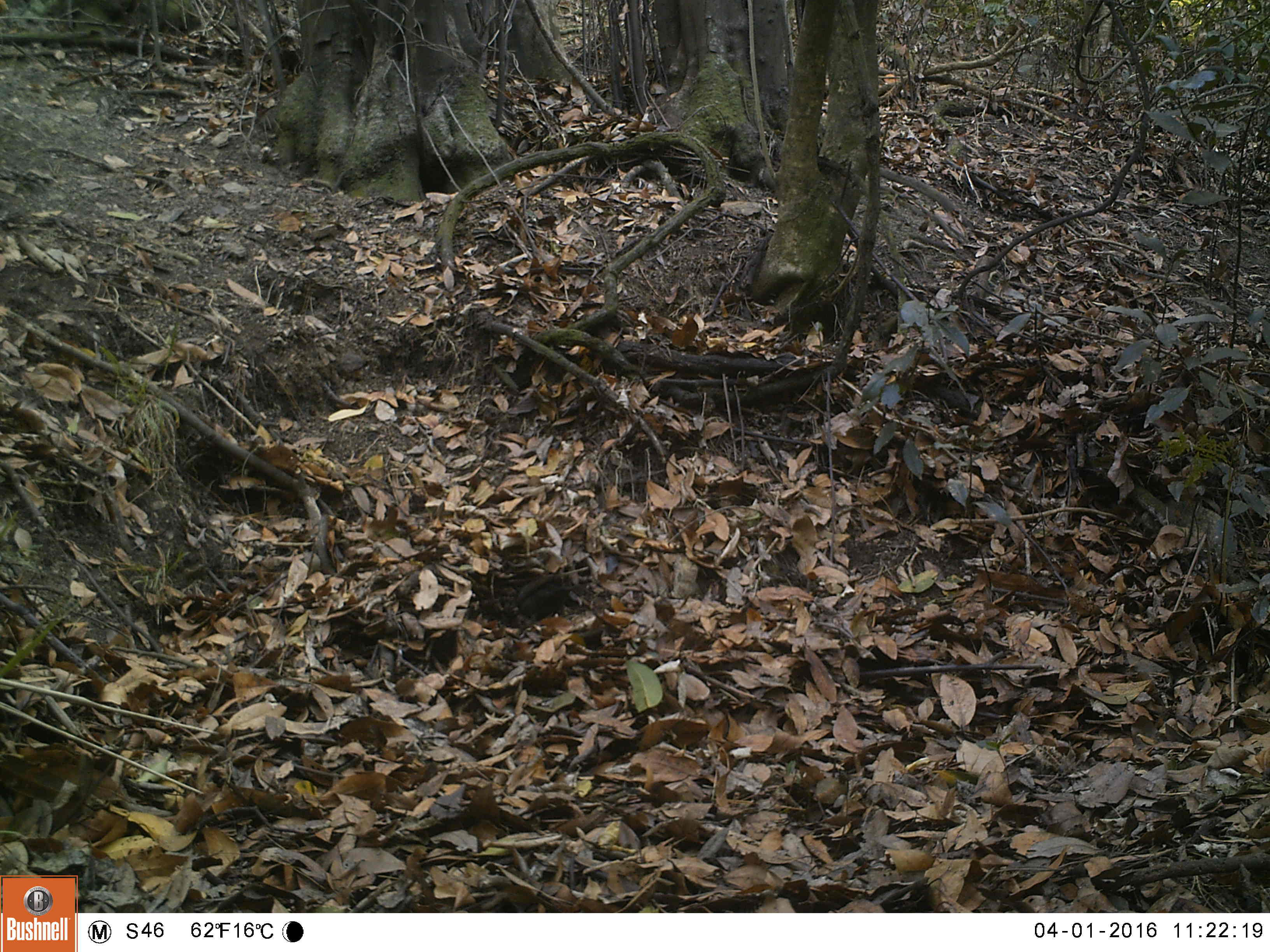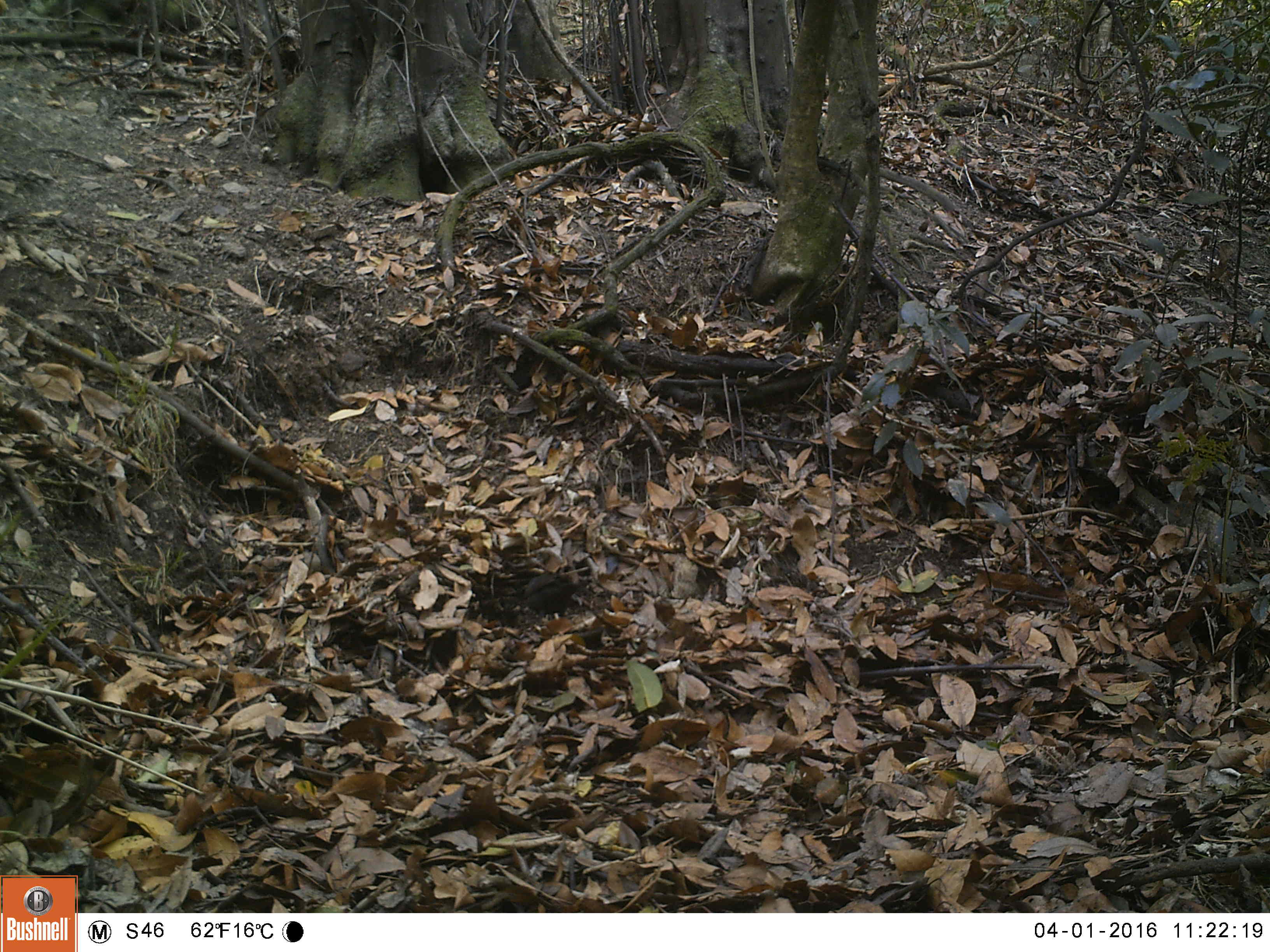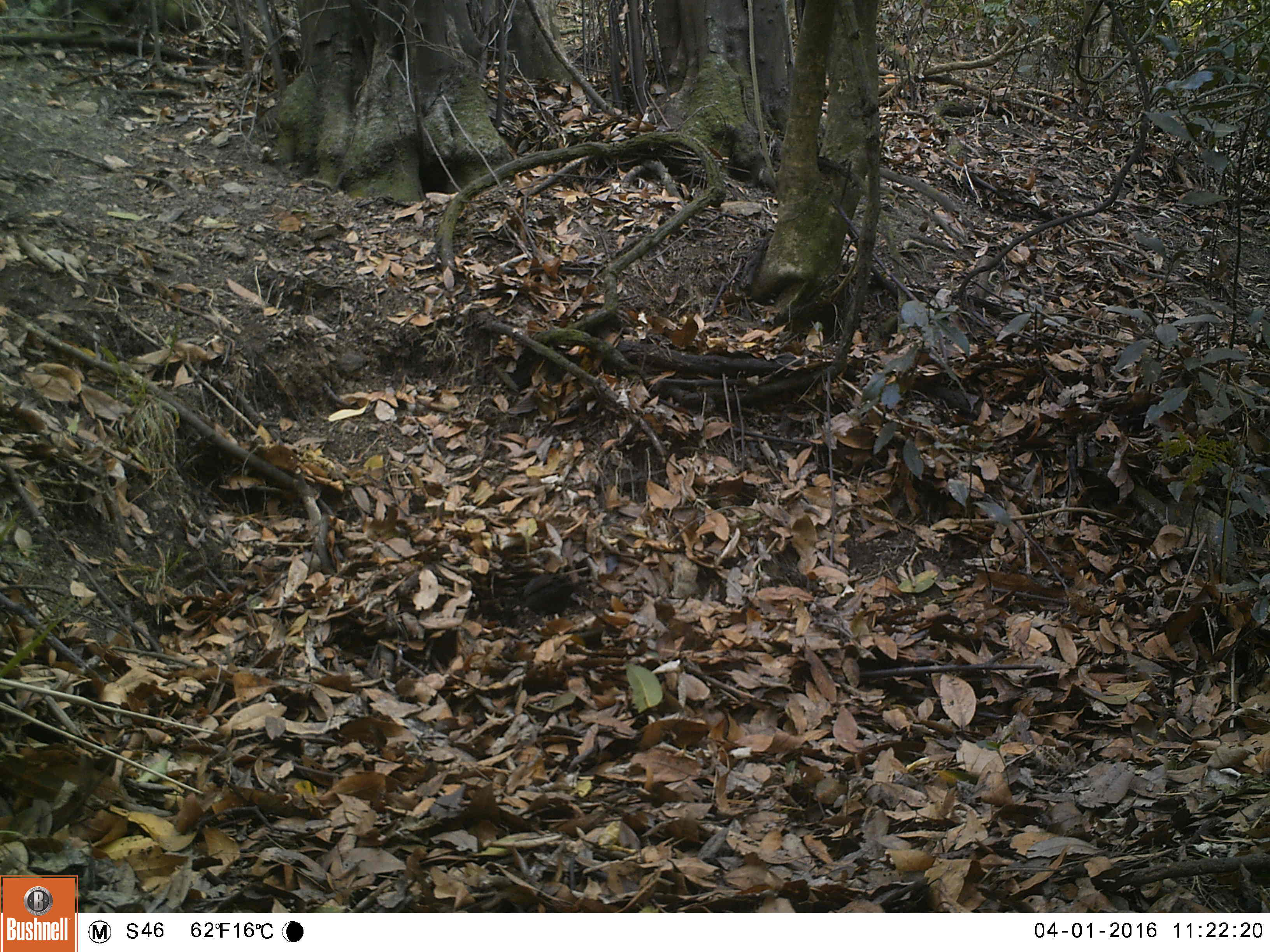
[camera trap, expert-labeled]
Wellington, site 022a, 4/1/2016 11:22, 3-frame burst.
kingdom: Animalia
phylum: Chordata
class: Aves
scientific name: Aves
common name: bird